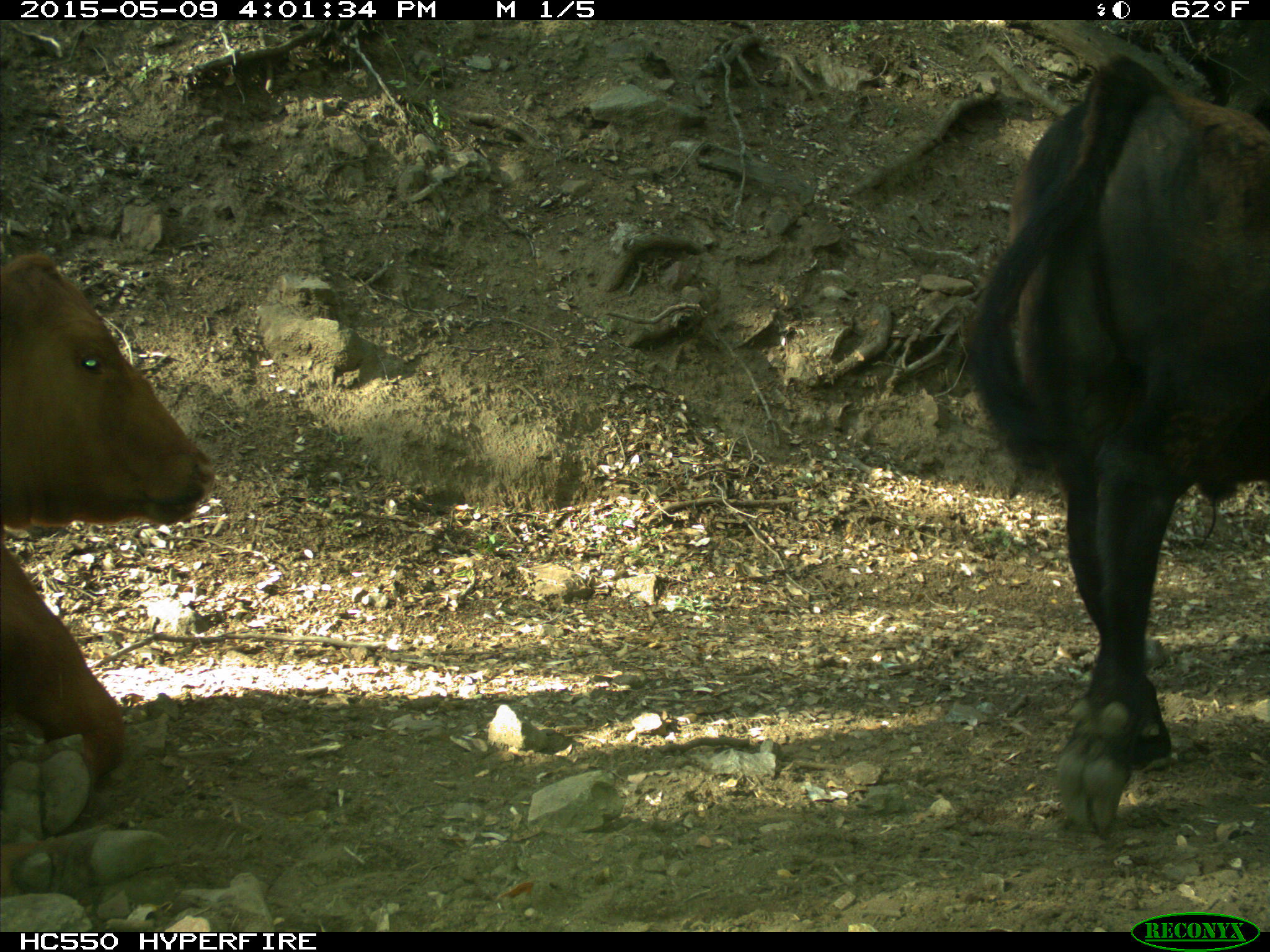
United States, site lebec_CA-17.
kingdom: Animalia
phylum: Chordata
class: Mammalia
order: Artiodactyla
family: Bovidae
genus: Bos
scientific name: Bos taurus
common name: domestic cow